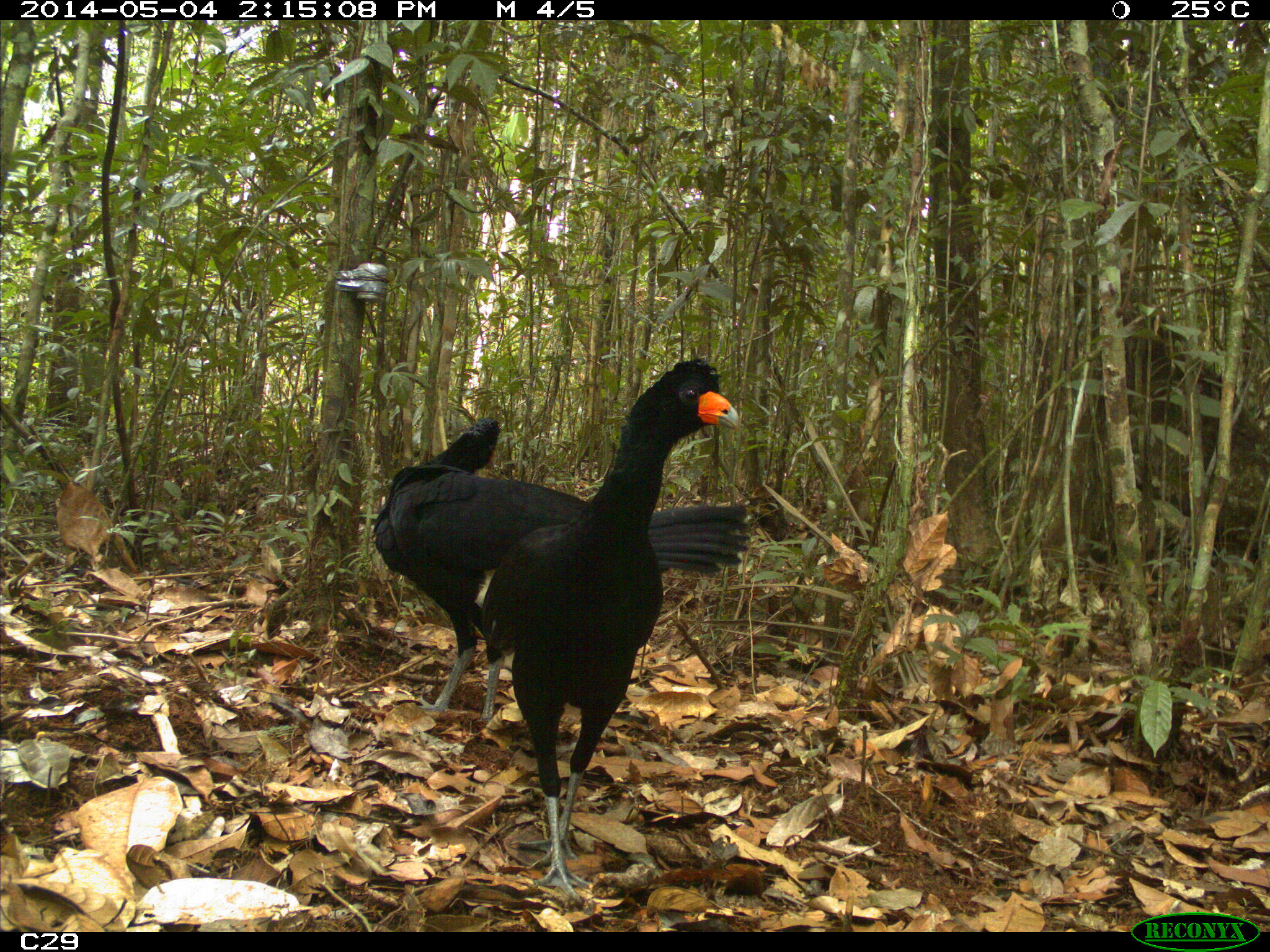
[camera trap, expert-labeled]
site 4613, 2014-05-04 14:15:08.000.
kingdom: Animalia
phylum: Chordata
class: Aves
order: Galliformes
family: Cracidae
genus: Crax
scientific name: Crax alector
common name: black curassow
Crax alector (black curassow), count 2, age adult, sex female.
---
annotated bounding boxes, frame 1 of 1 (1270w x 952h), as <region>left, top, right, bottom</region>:
crax alector: <region>470, 352, 741, 897</region>; <region>371, 415, 753, 722</region>